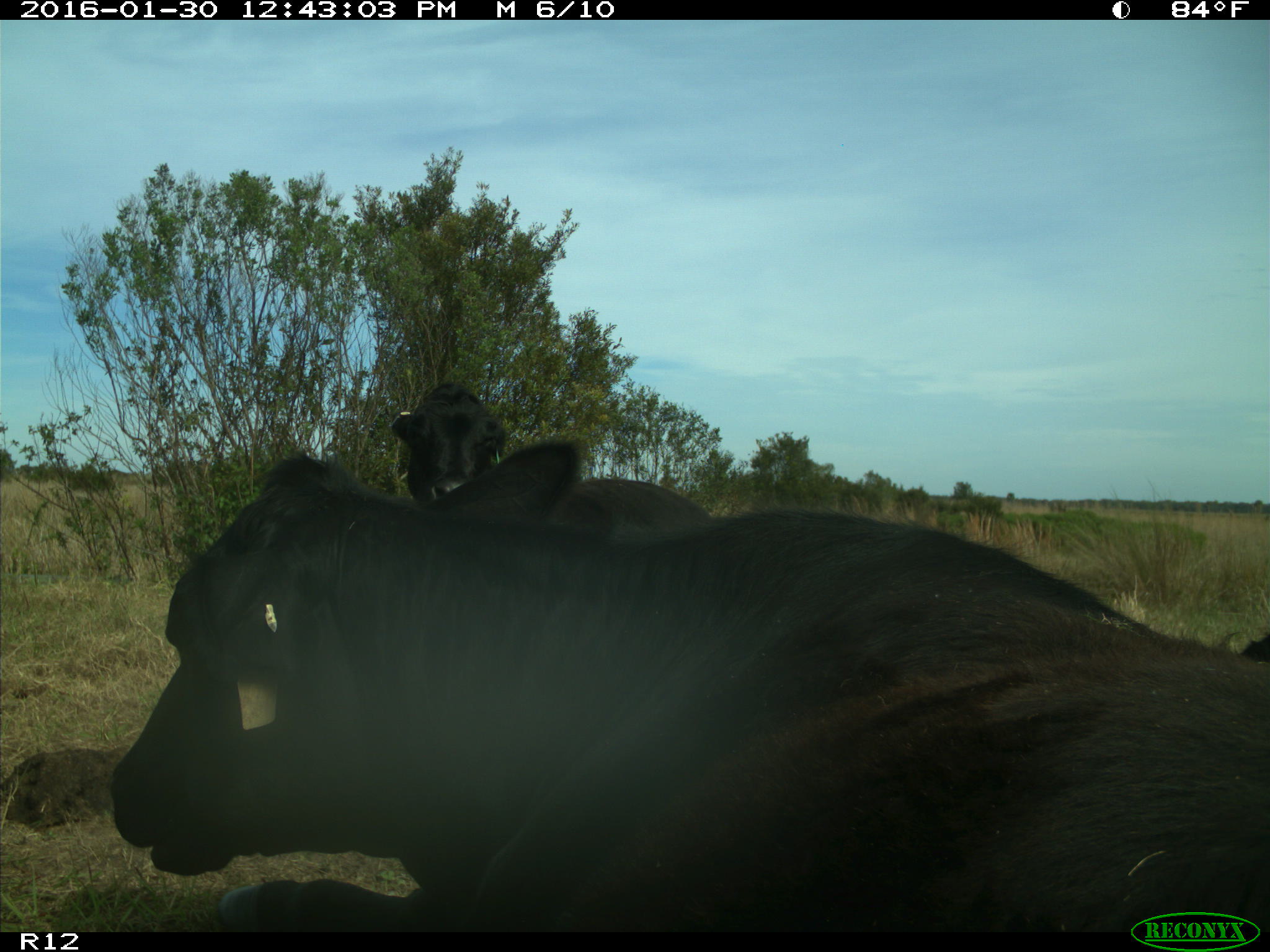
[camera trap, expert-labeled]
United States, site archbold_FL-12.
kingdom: Animalia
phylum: Chordata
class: Mammalia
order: Artiodactyla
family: Bovidae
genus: Bos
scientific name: Bos taurus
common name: domestic cow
Bos taurus (domestic cow).